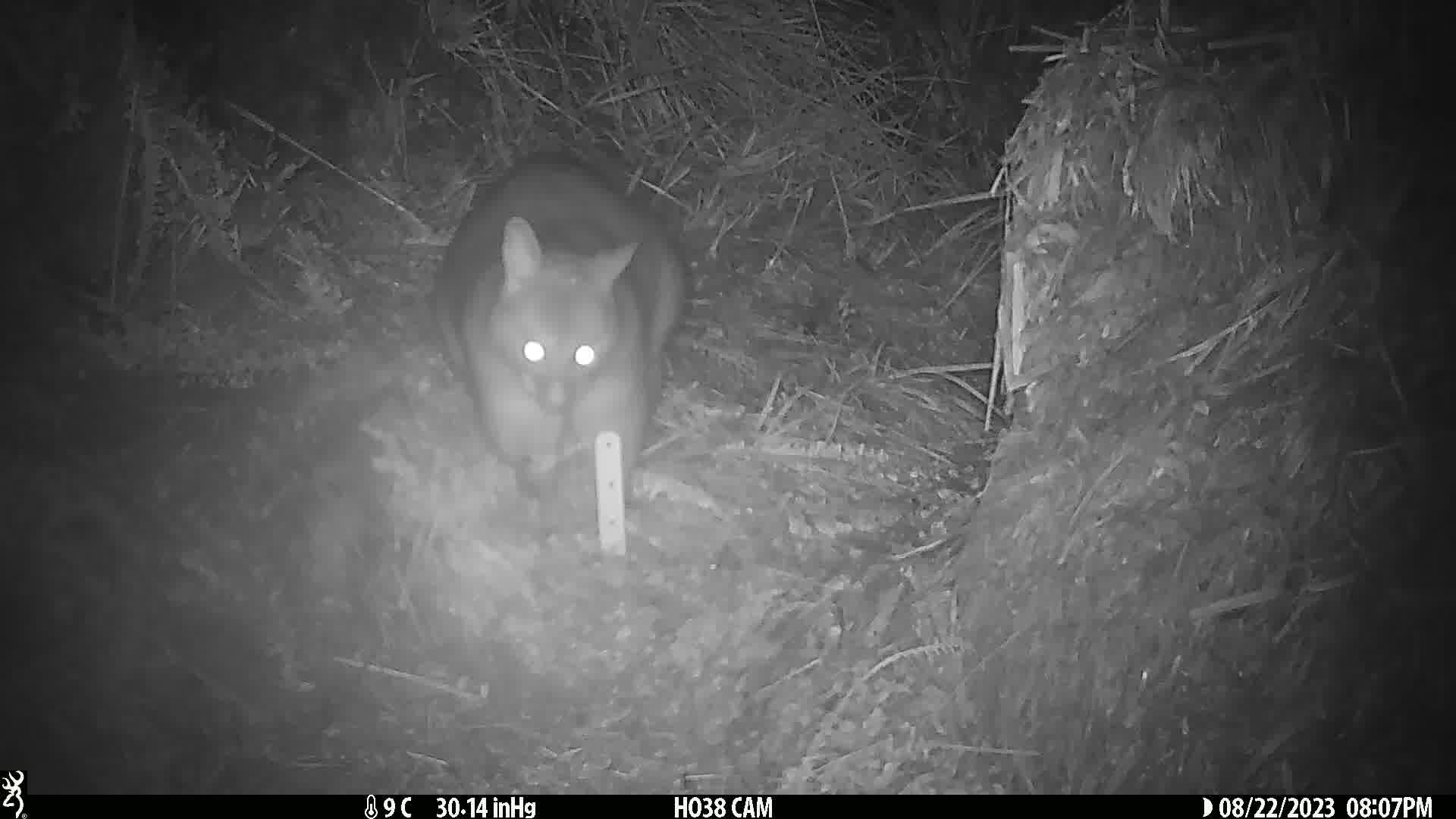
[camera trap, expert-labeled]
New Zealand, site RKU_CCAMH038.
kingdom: Animalia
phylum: Chordata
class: Mammalia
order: Diprotodontia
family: Phalangeridae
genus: Trichosurus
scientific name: Trichosurus vulpecula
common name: common brushtail possum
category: possum